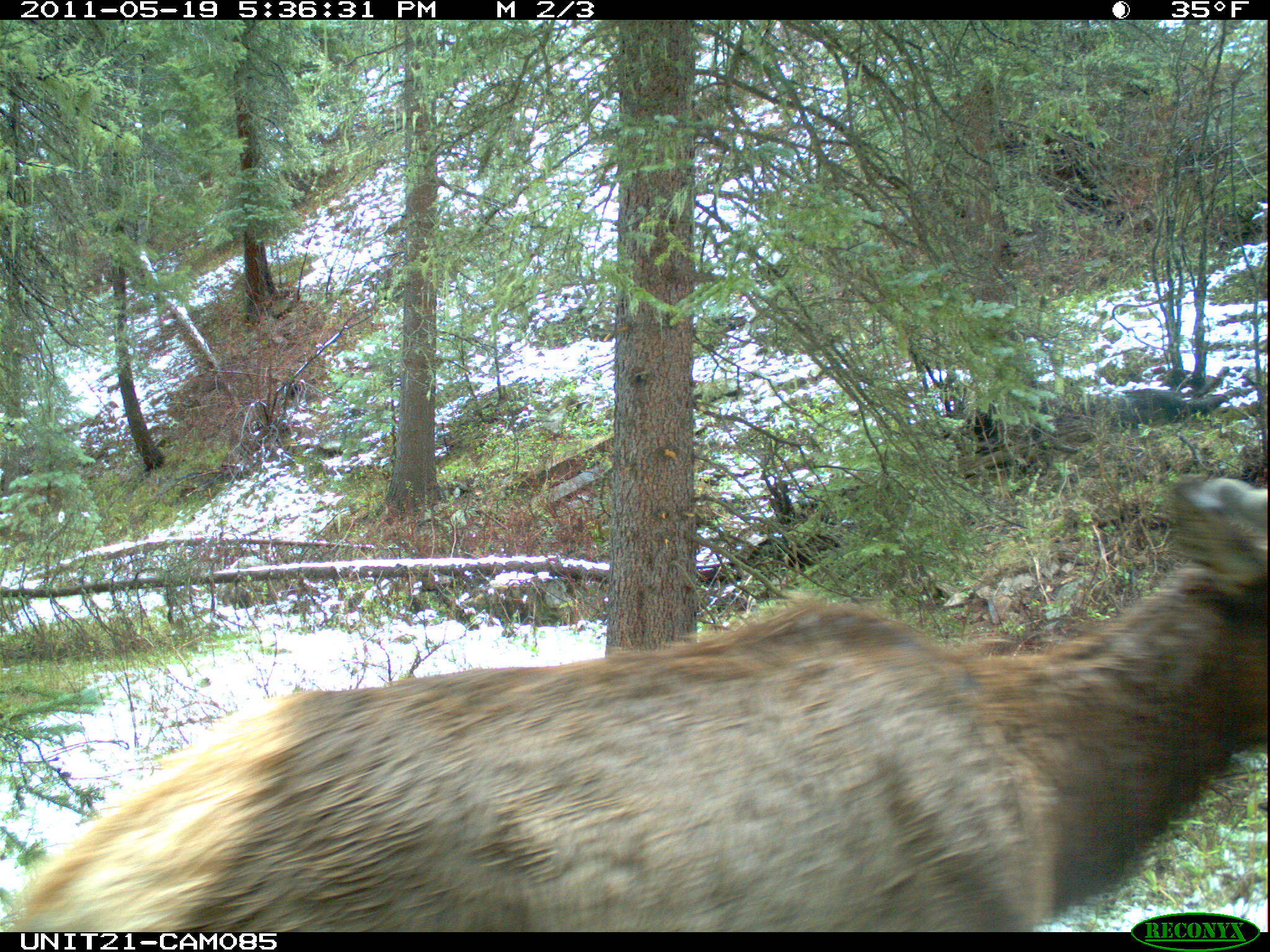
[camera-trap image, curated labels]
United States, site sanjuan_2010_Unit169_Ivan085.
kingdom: Animalia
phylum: Chordata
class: Mammalia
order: Artiodactyla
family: Cervidae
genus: Cervus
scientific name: Cervus elaphus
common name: red deer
Cervus elaphus (red deer).